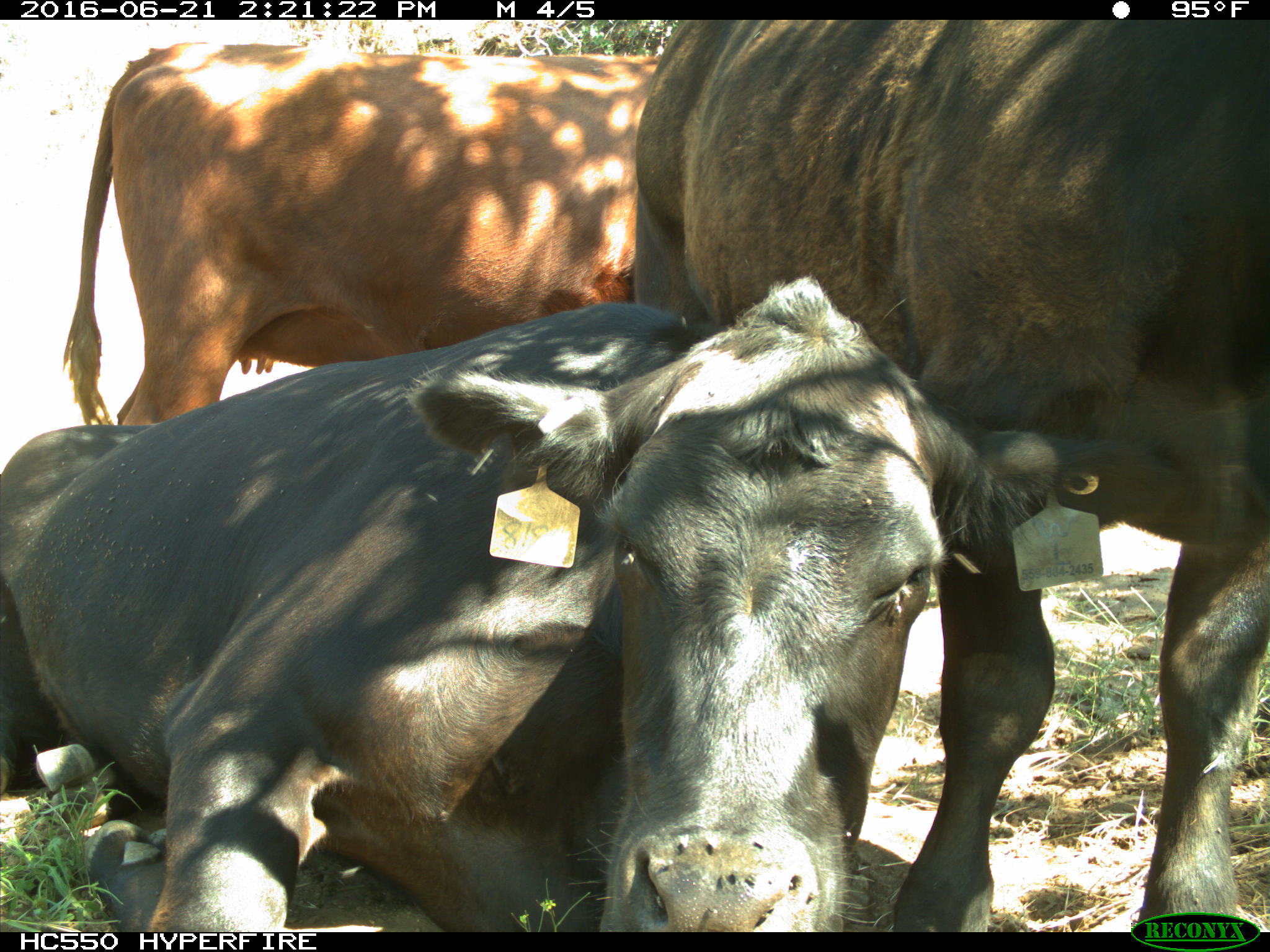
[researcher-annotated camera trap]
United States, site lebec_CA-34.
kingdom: Animalia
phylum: Chordata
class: Mammalia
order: Artiodactyla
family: Bovidae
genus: Bos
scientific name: Bos taurus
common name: domestic cow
Bos taurus (domestic cow).